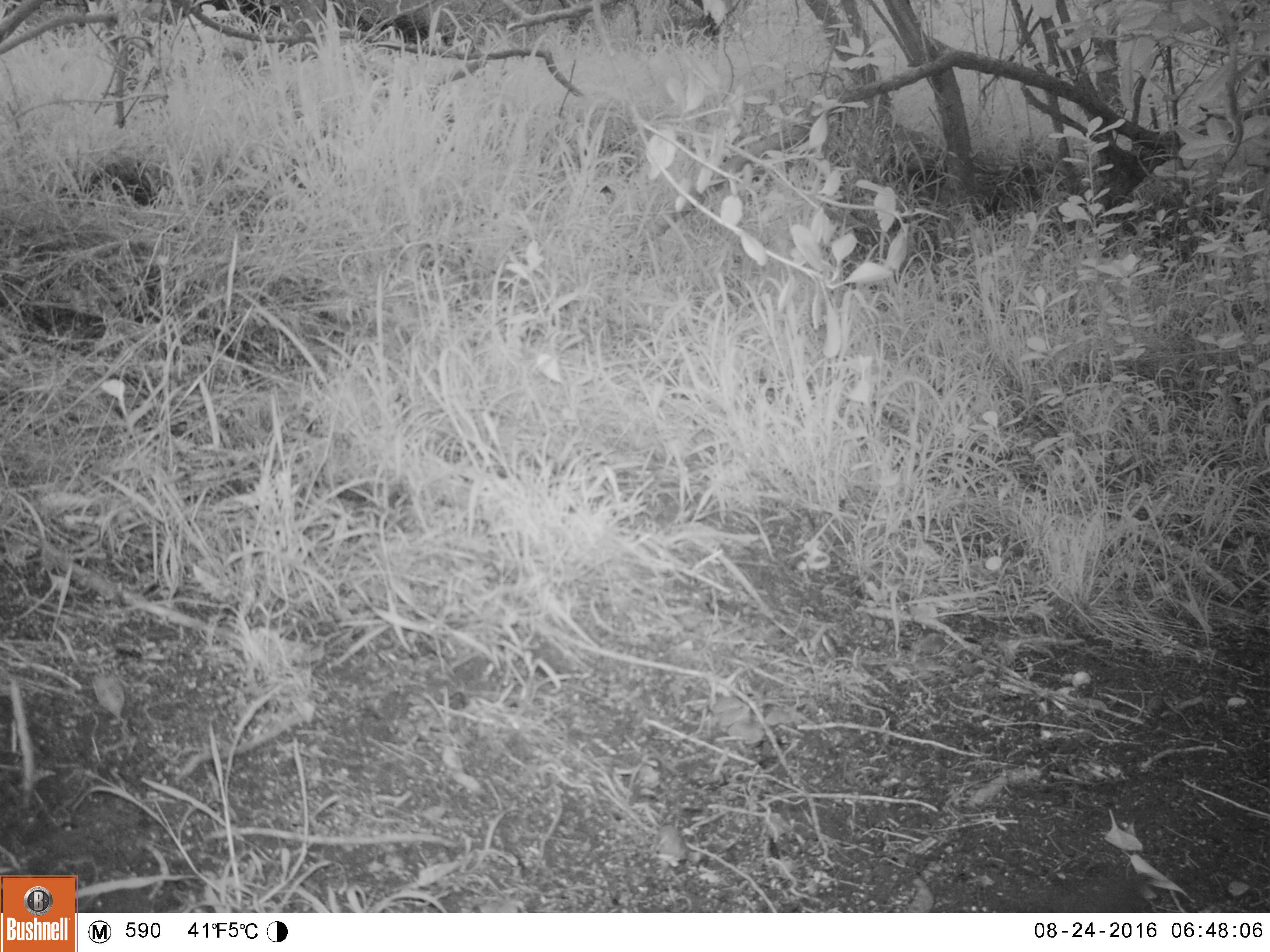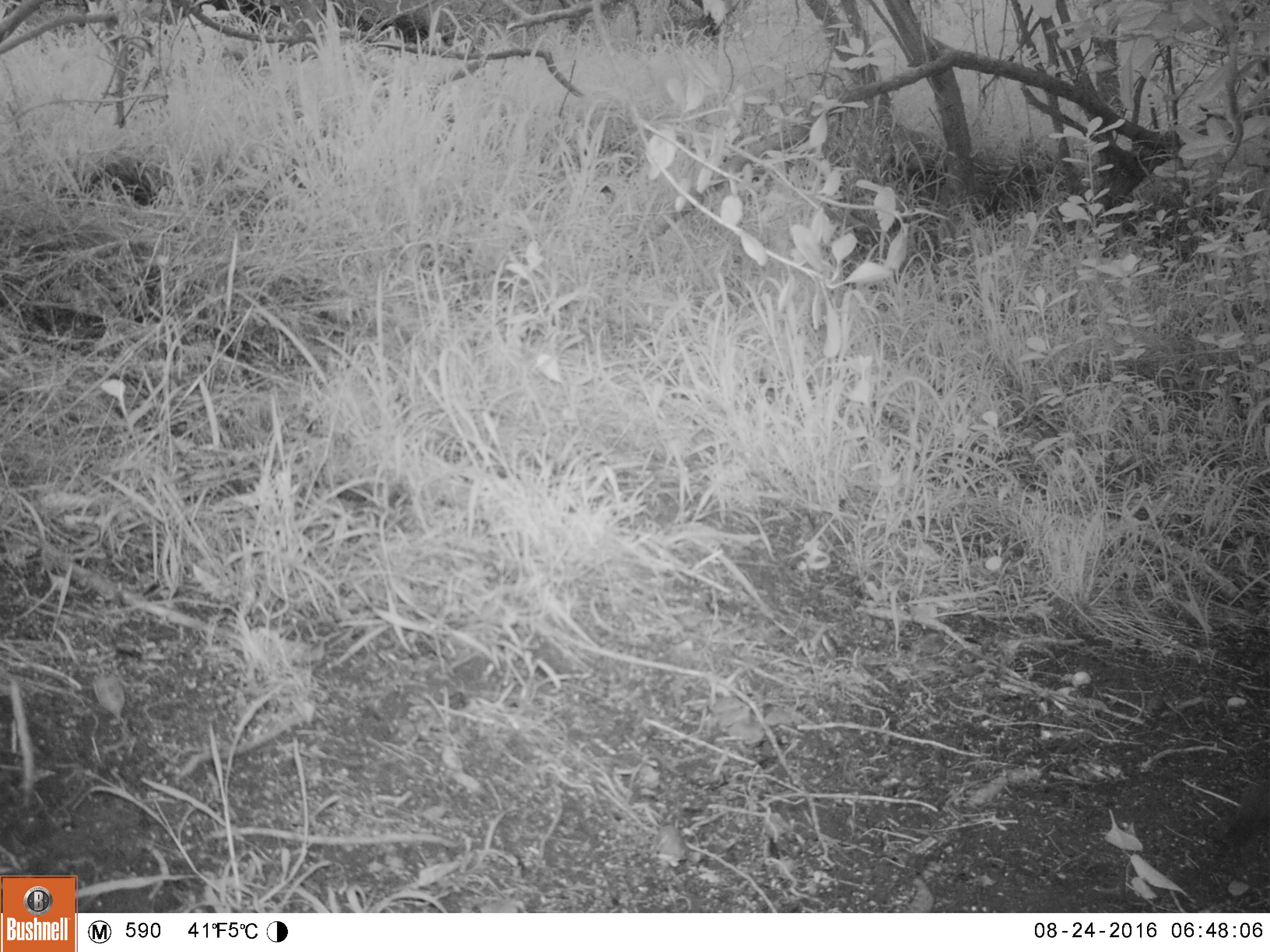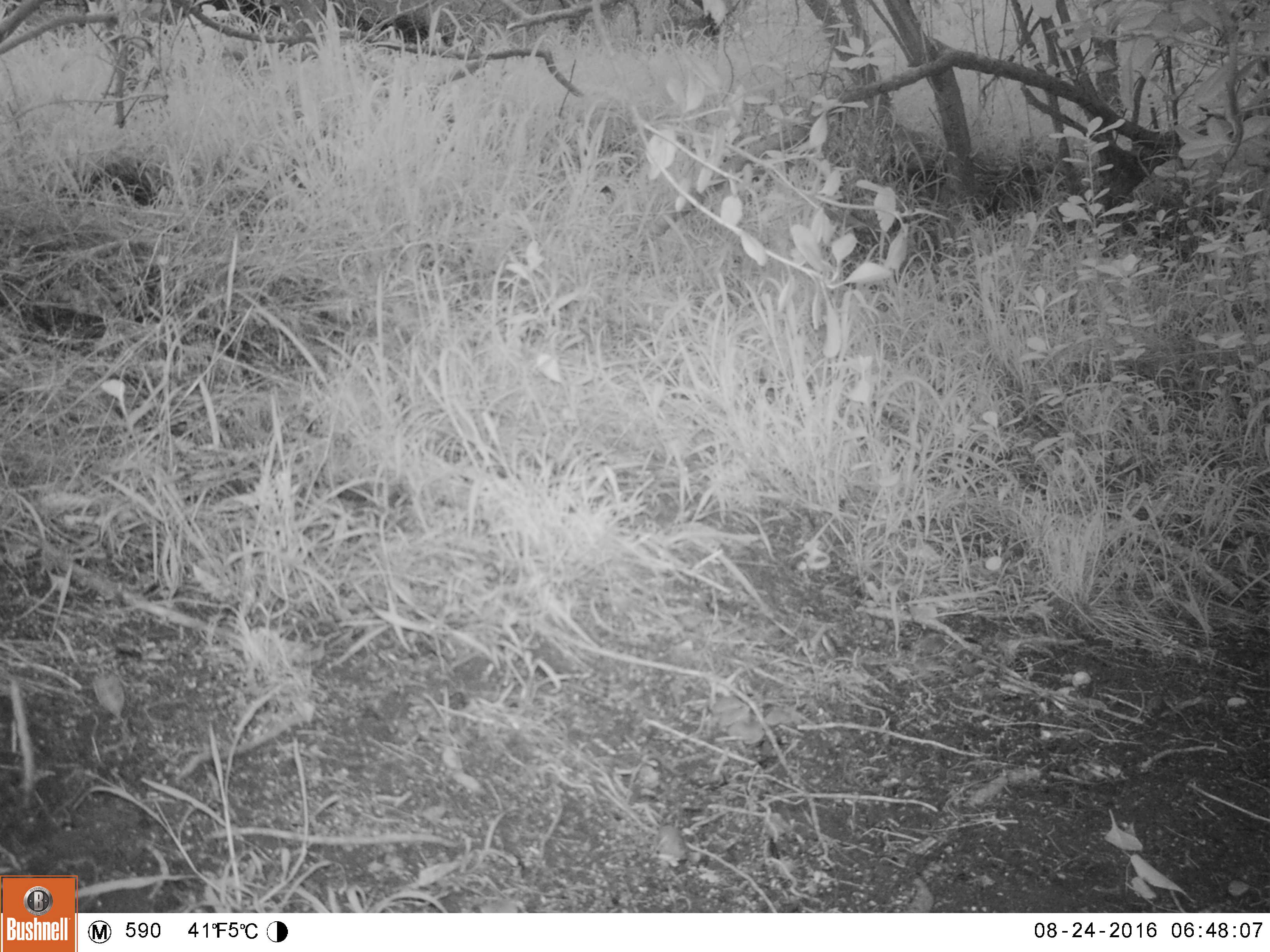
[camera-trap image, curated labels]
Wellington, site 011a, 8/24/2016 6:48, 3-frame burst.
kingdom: Animalia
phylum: Chordata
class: Aves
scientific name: Aves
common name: bird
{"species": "bird (Aves)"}